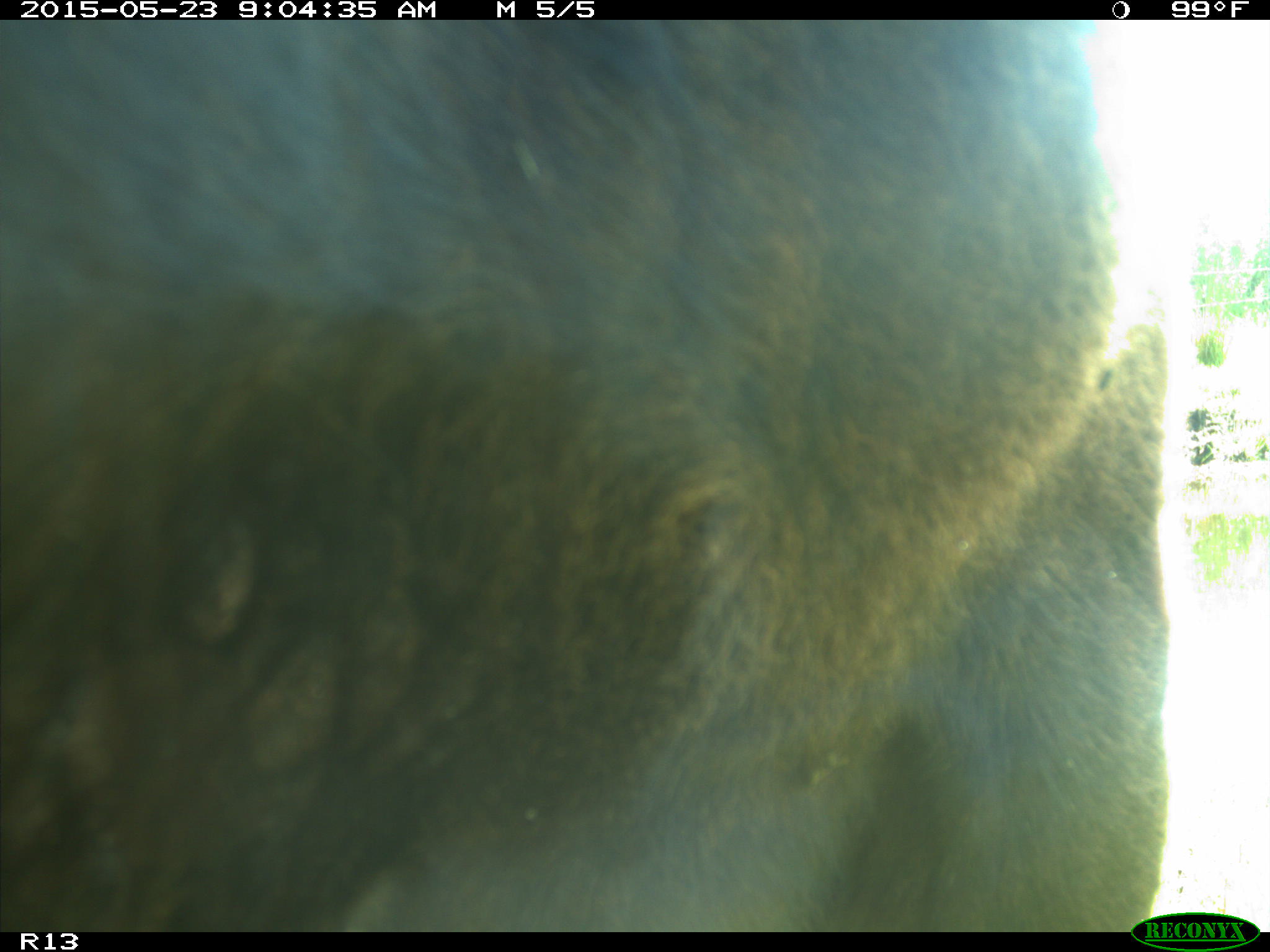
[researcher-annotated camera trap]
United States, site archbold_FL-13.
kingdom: Animalia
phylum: Chordata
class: Mammalia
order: Artiodactyla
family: Bovidae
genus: Bos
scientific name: Bos taurus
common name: domestic cow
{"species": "Bos taurus (domestic cow)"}